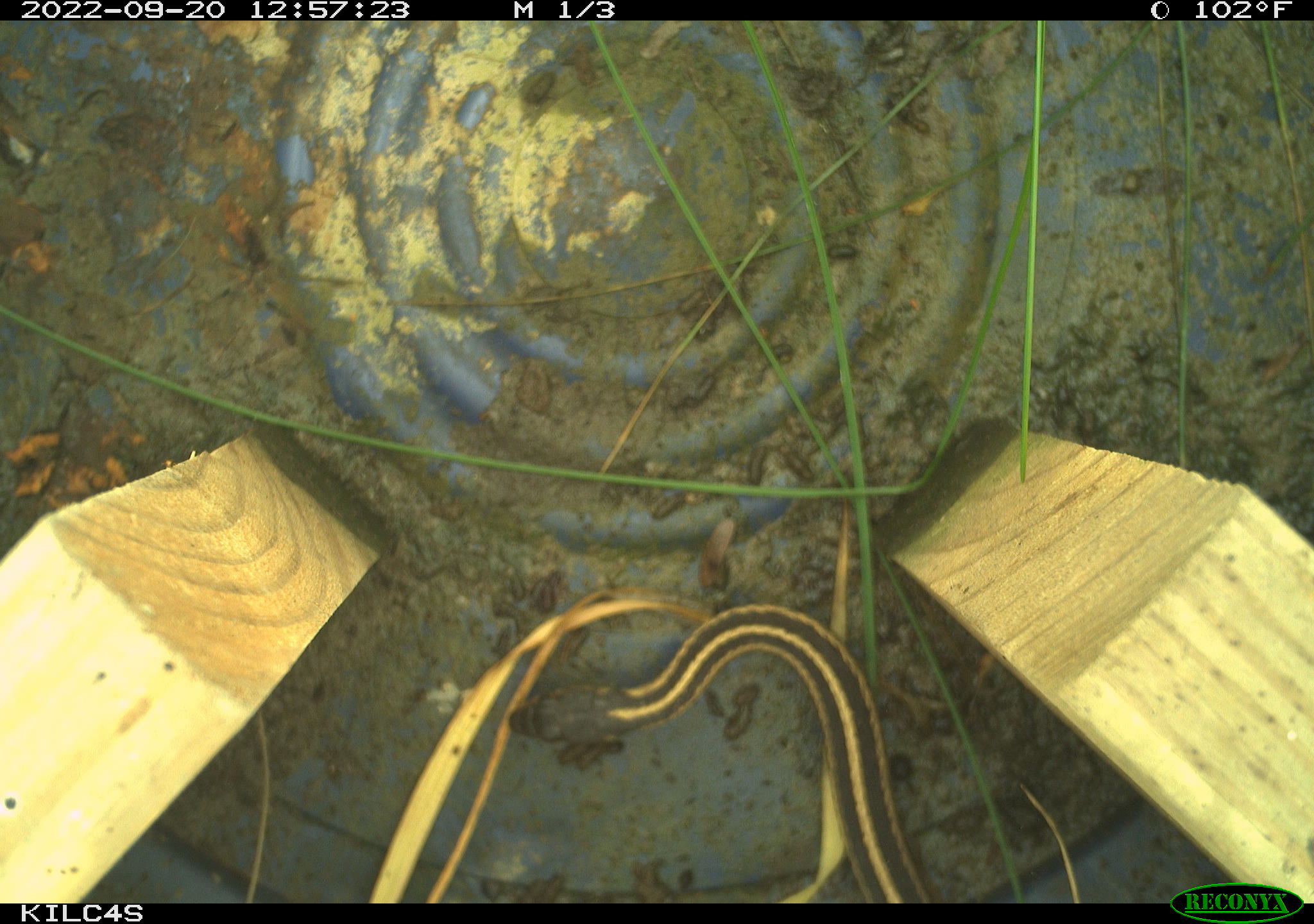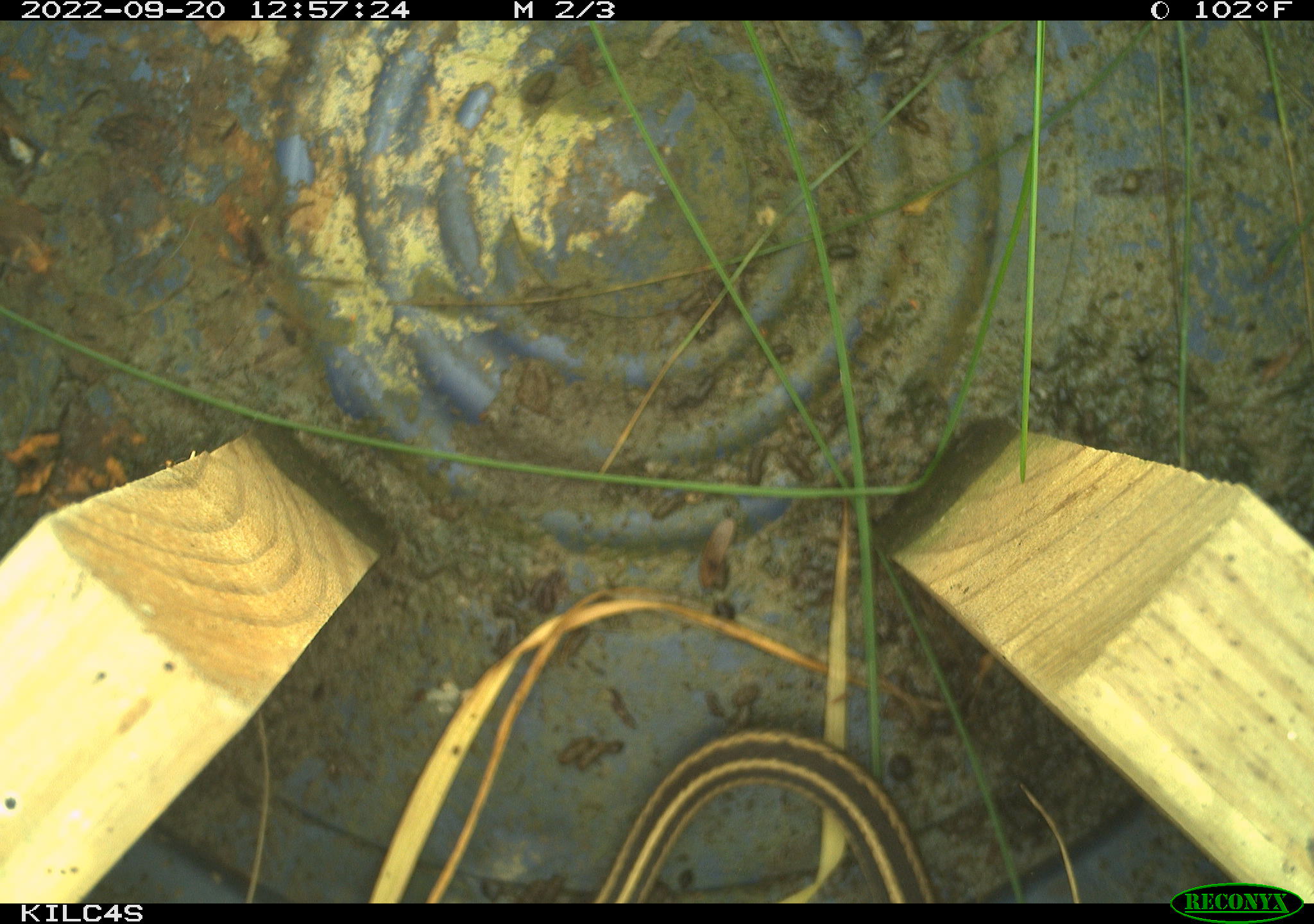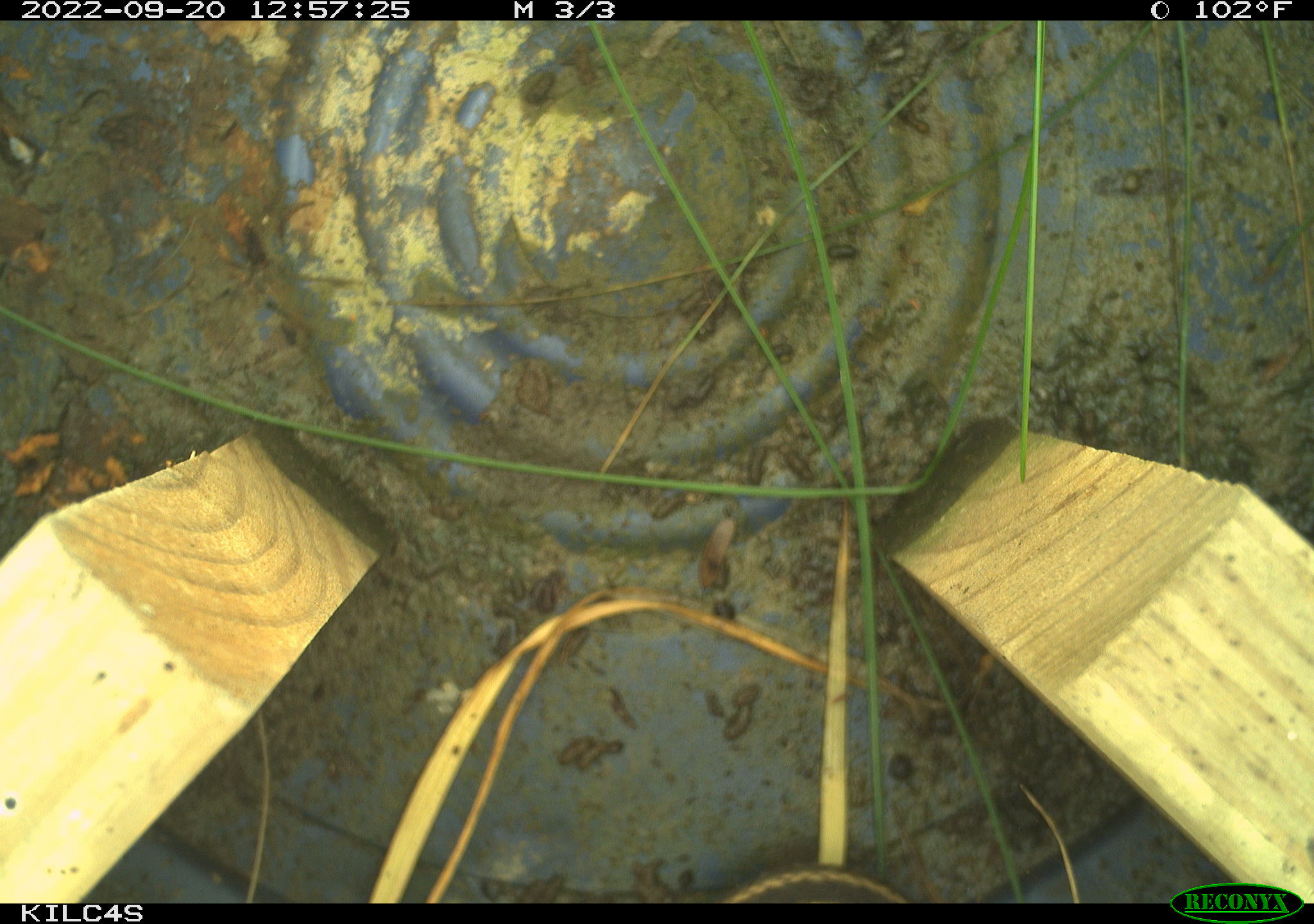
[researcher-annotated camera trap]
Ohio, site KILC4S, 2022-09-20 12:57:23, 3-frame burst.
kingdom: Animalia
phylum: Chordata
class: Reptilia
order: Squamata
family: Colubridae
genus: Thamnophis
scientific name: Thamnophis sirtalis sirtalis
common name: eastern gartersnake